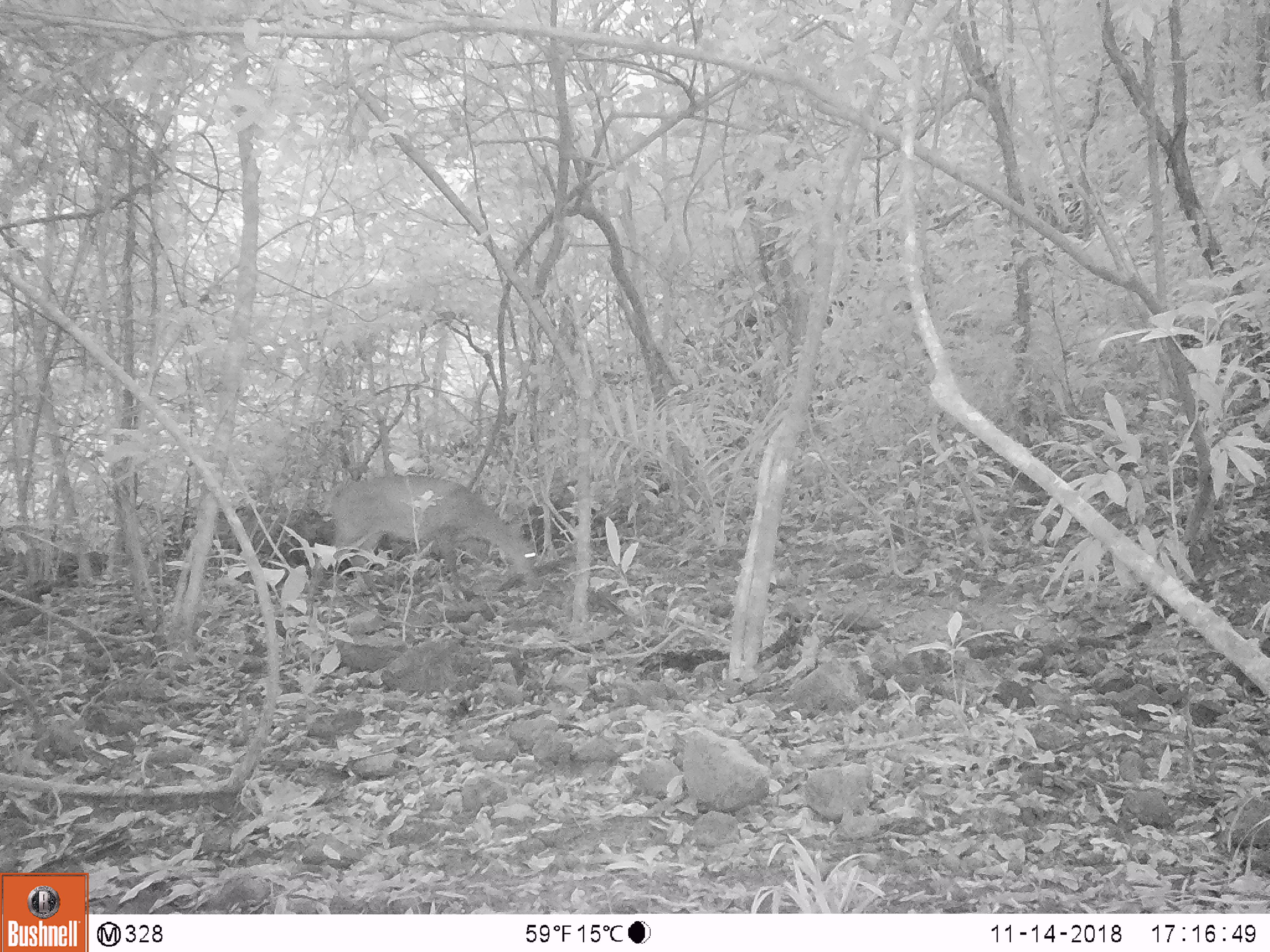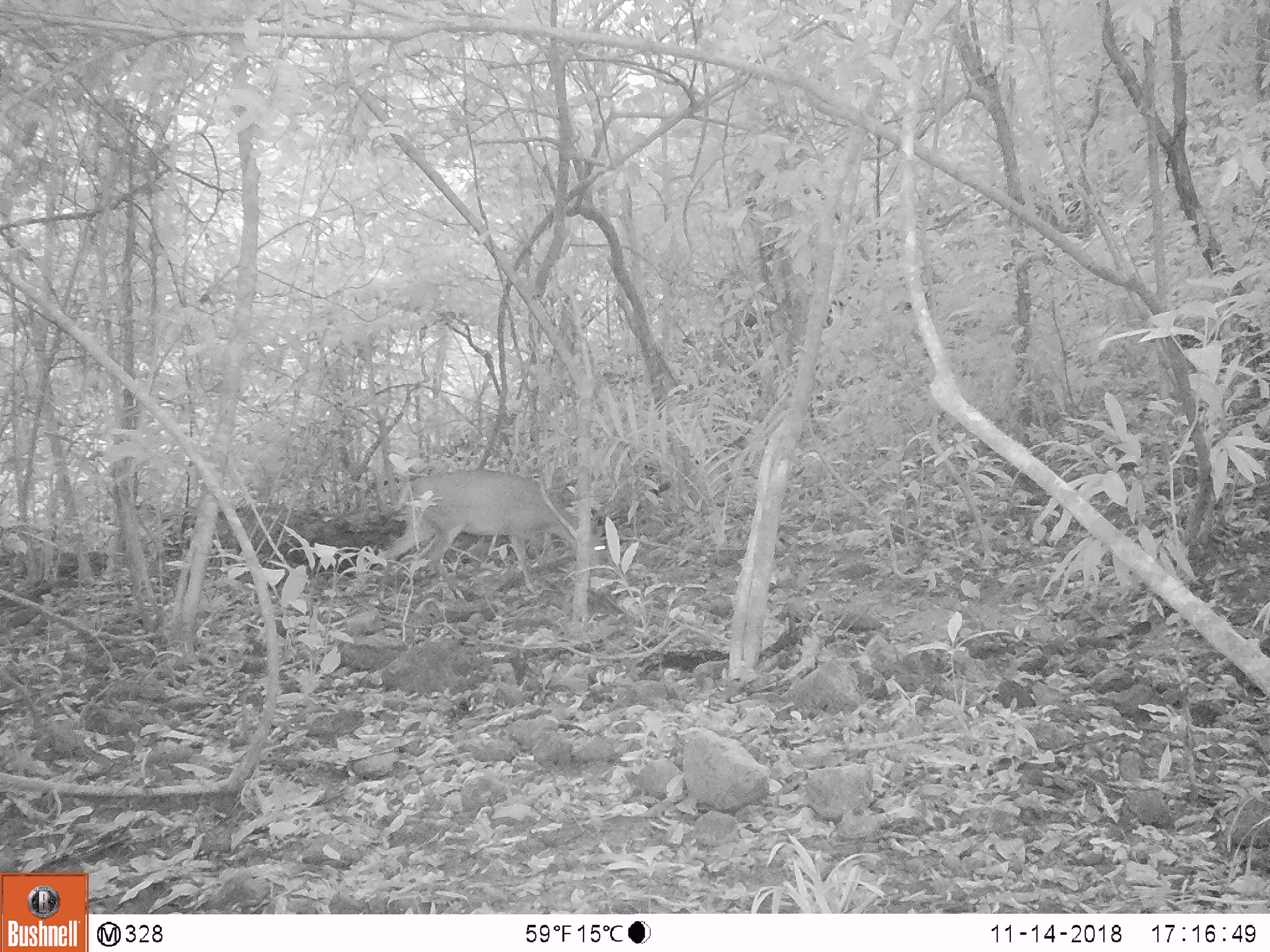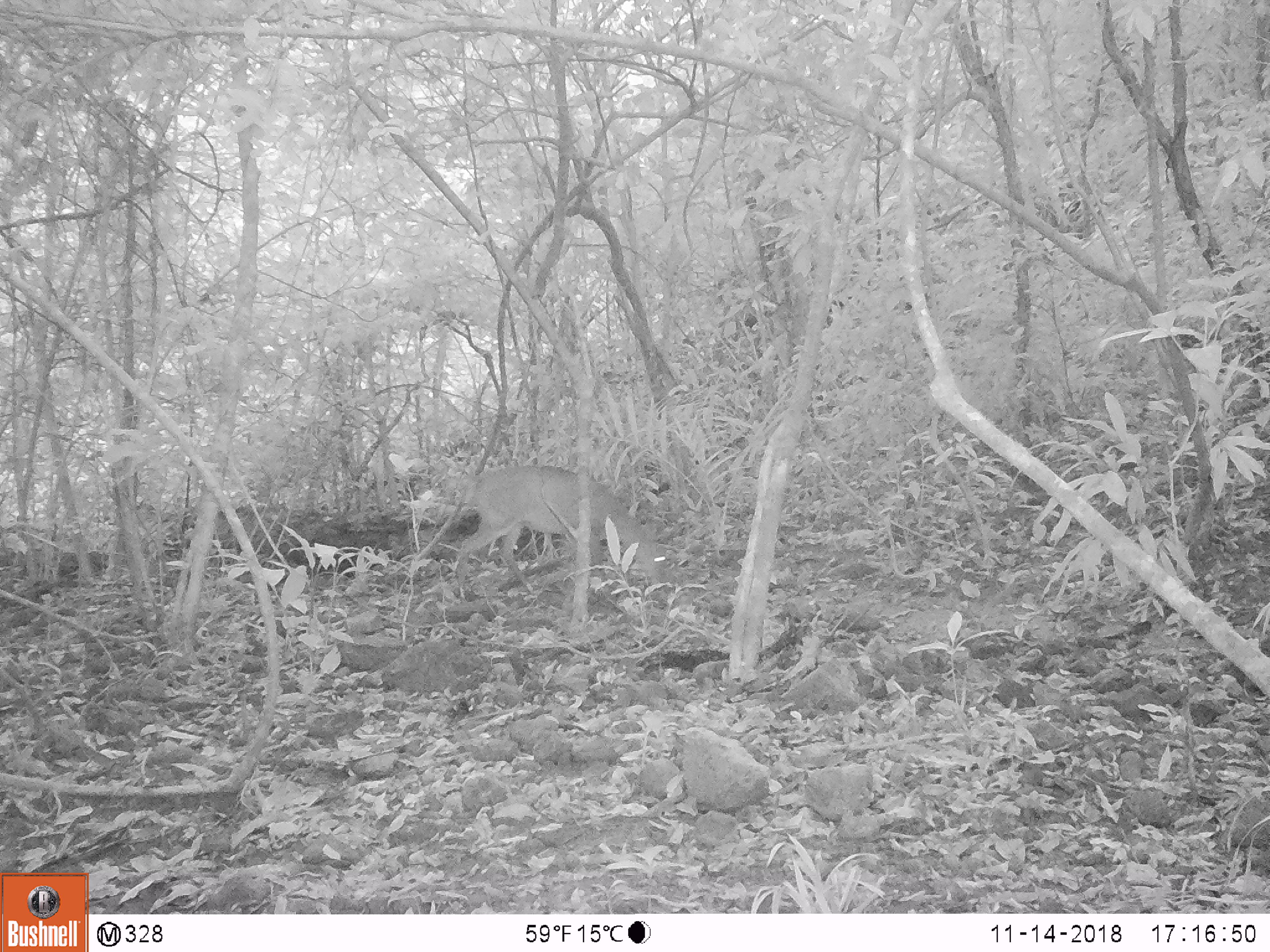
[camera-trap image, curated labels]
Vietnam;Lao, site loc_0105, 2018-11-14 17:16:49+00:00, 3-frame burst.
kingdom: Animalia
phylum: Chordata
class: Mammalia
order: Artiodactyla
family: Cervidae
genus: Muntiacus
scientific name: Muntiacus vuquangensis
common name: large-antlered muntjac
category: large antlered muntjac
Large antlered muntjac (large-antlered muntjac) (Muntiacus vuquangensis). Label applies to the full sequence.